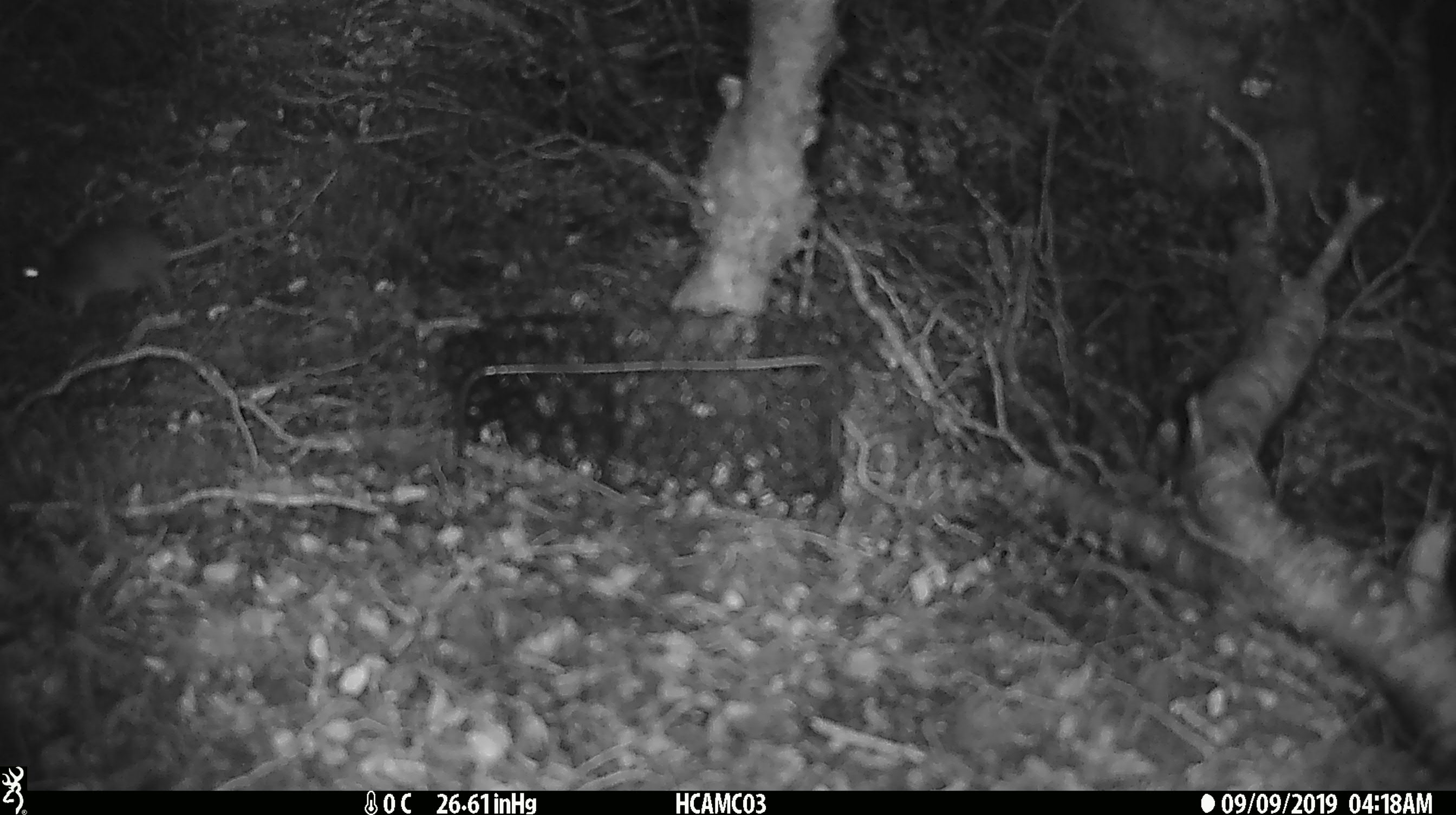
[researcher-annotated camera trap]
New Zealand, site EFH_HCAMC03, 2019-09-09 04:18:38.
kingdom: Animalia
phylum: Chordata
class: Mammalia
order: Rodentia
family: Muridae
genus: Mus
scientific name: Mus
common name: mouse